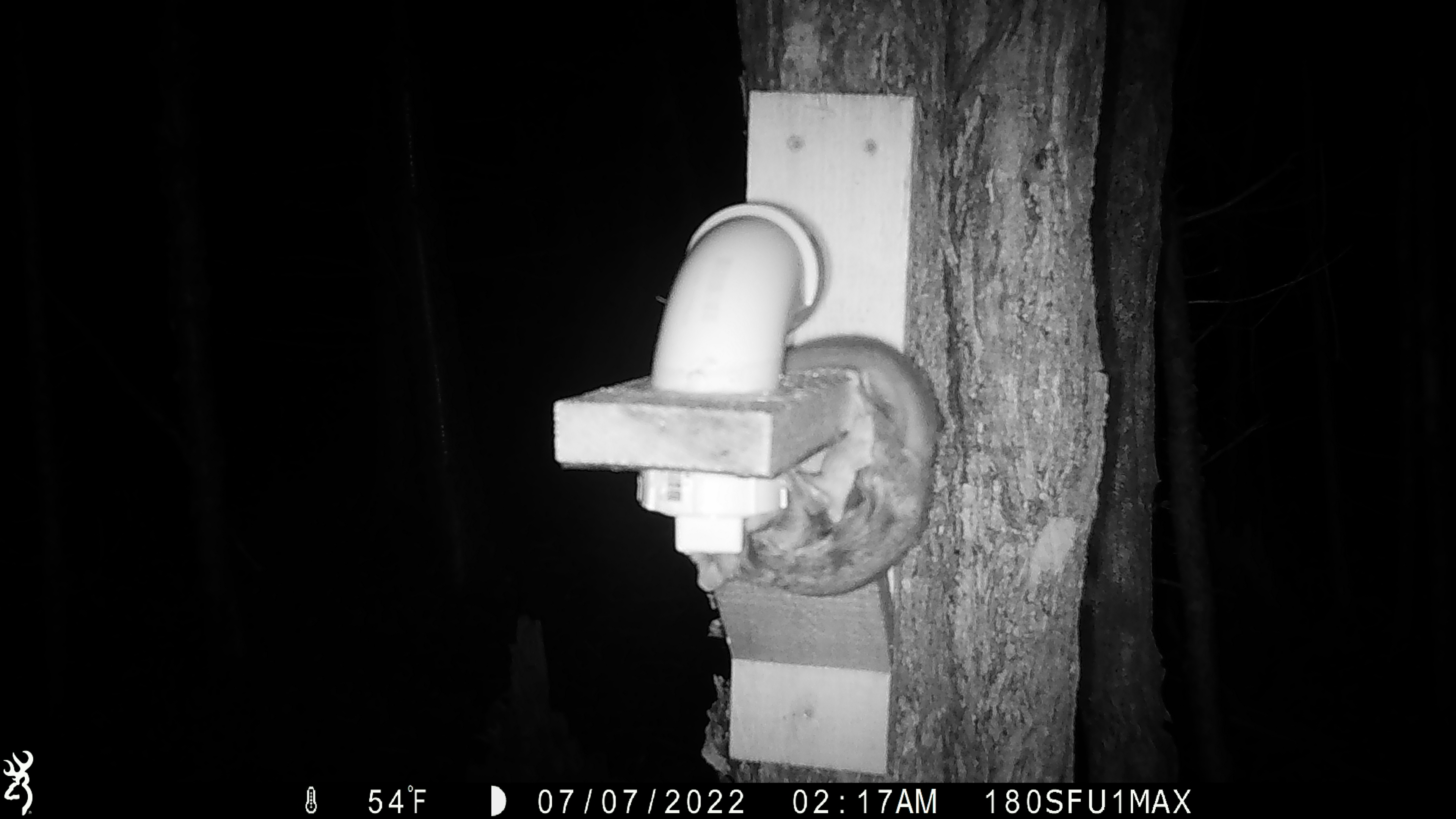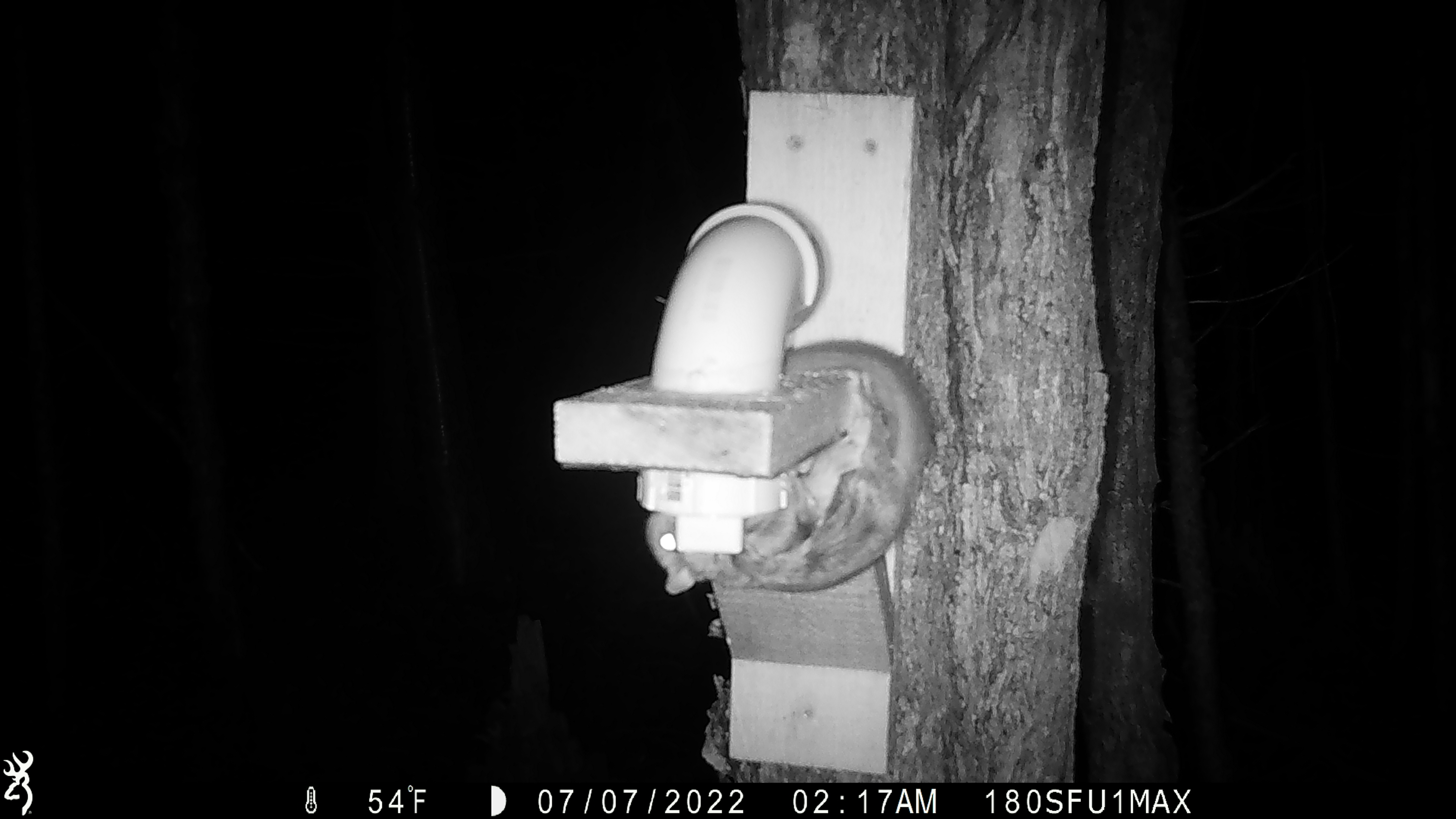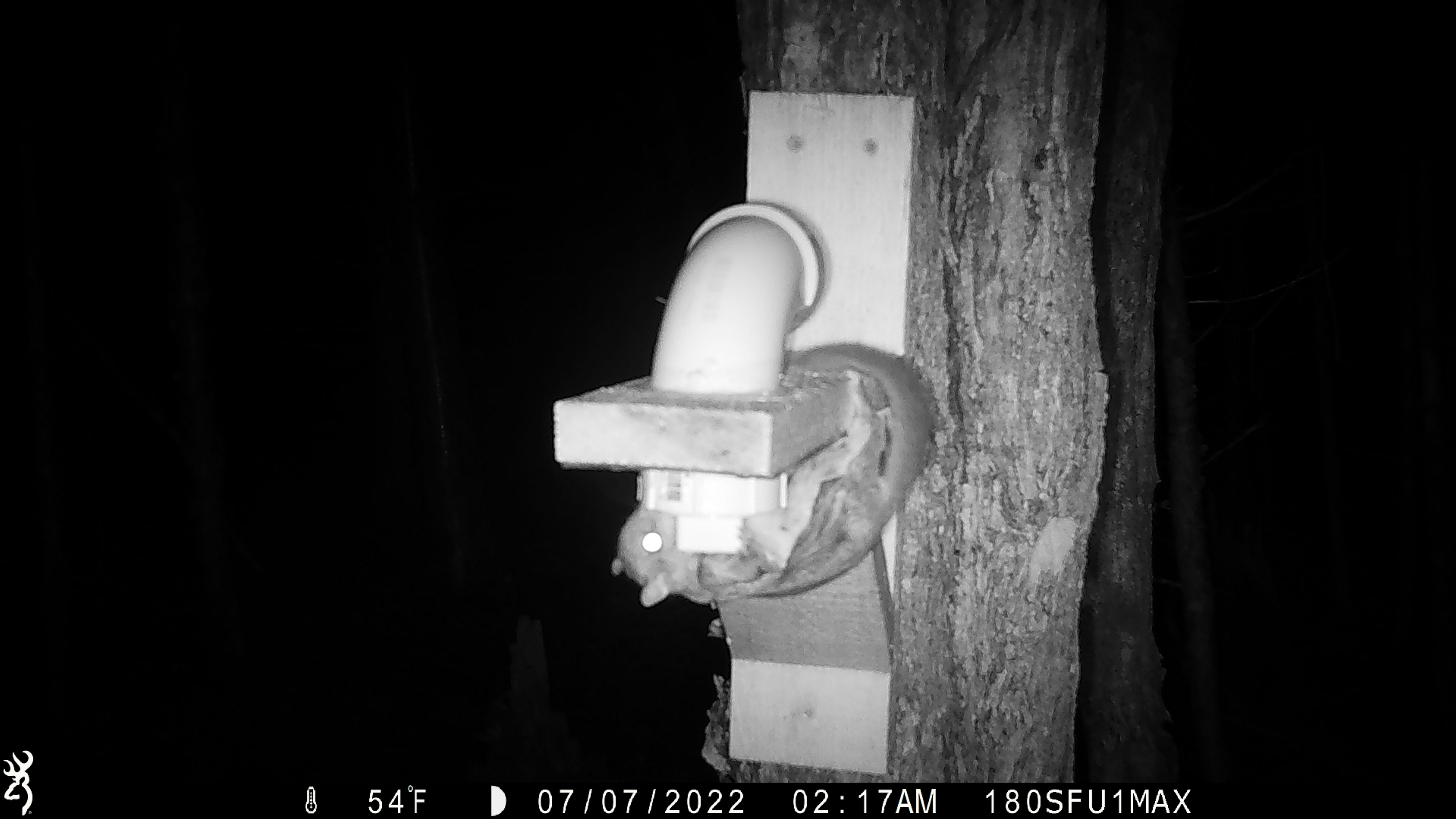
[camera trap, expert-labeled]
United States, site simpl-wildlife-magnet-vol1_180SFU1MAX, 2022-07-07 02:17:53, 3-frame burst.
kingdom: Animalia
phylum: Chordata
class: Mammalia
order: Rodentia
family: Sciuridae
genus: Glaucomys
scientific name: Glaucomys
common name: flying squirrel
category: flying squirrel sp.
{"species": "flying squirrel sp. (flying squirrel) (Glaucomys)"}